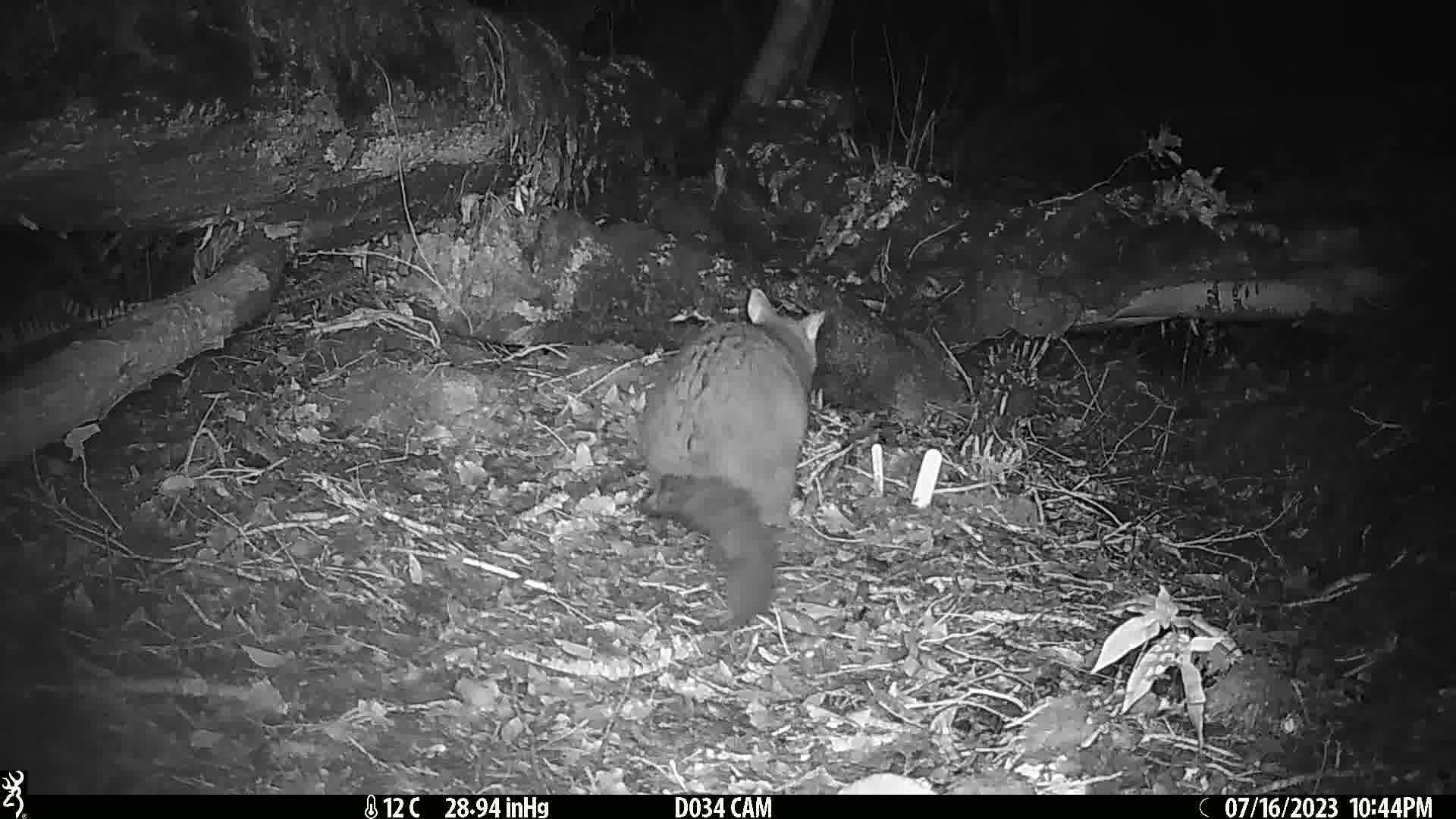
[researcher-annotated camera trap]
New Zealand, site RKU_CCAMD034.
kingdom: Animalia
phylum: Chordata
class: Mammalia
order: Diprotodontia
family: Phalangeridae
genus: Trichosurus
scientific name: Trichosurus vulpecula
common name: common brushtail possum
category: possum